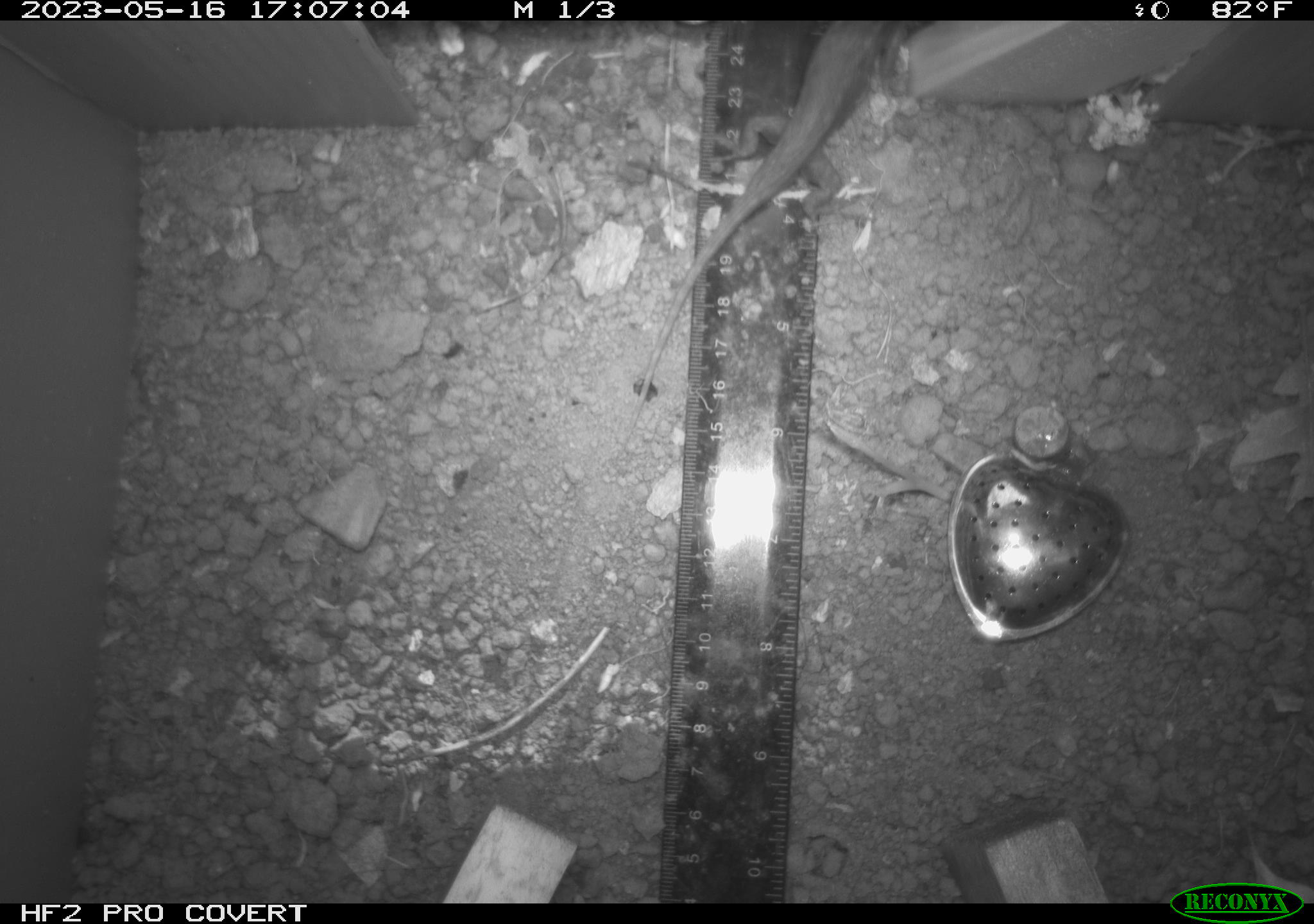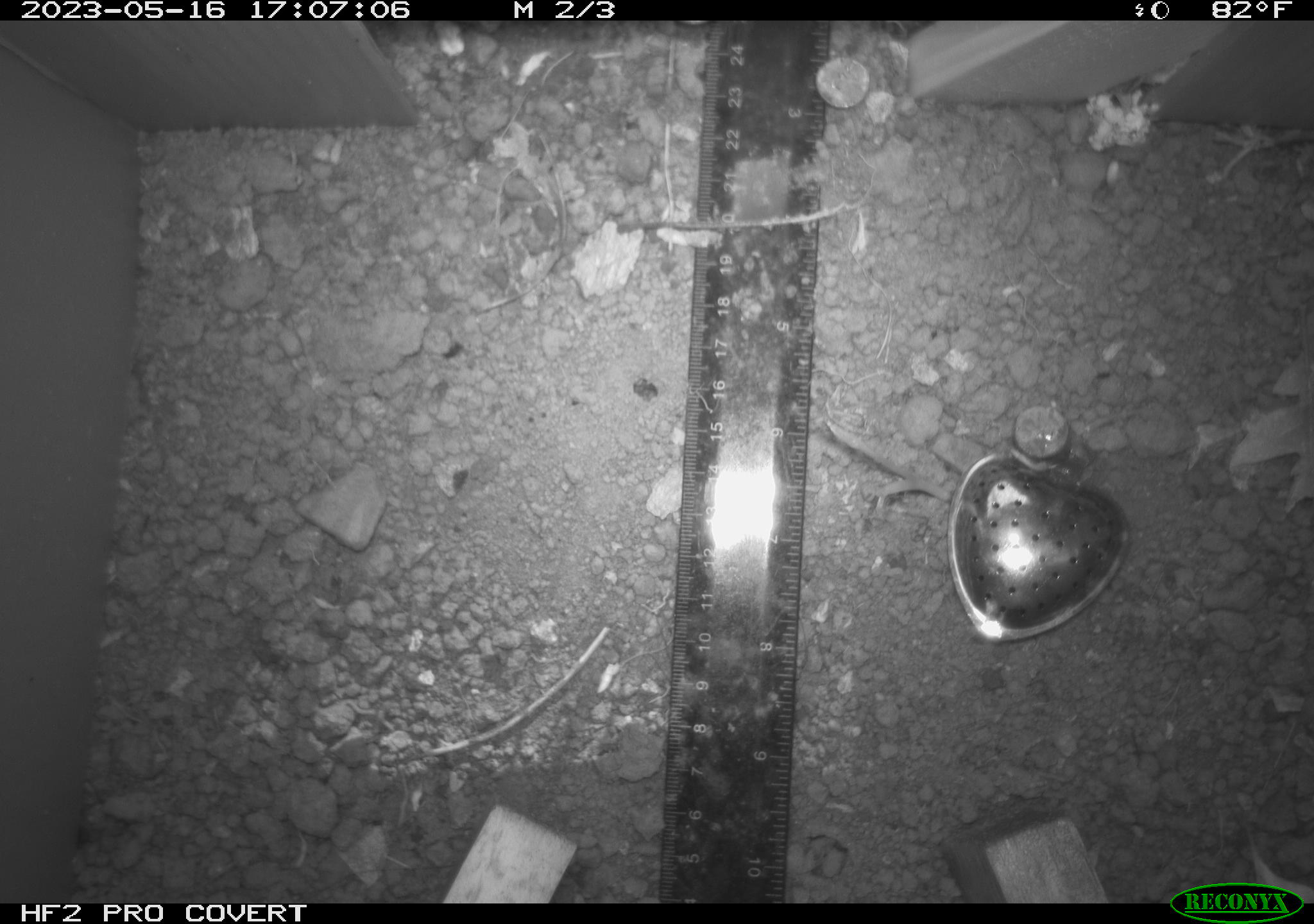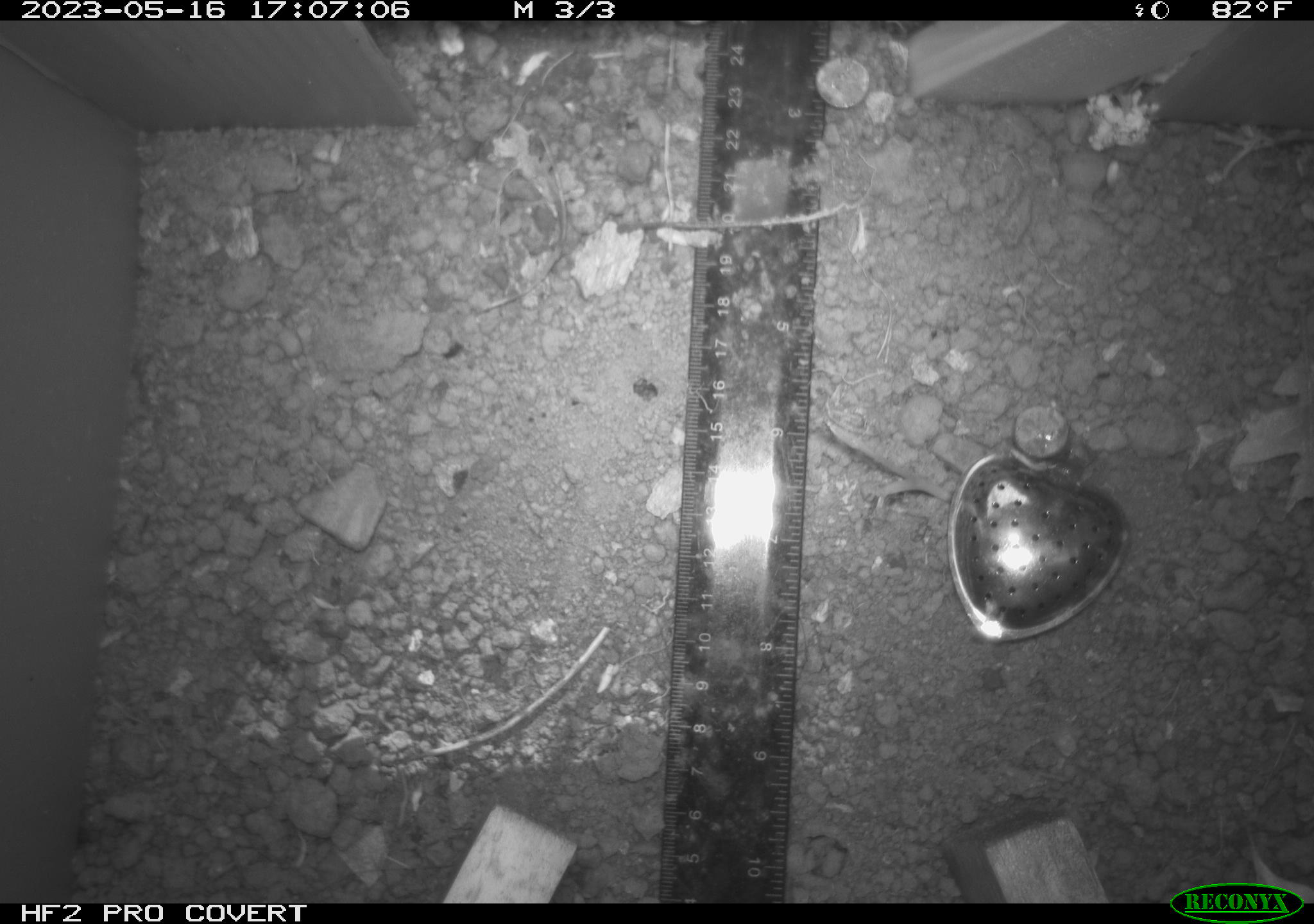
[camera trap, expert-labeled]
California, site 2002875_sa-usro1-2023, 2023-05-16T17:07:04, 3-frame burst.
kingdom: Animalia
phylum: Chordata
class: Reptilia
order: Squamata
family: Phrynosomatidae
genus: Sceloporus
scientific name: Sceloporus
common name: spiny lizards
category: sceloporus species